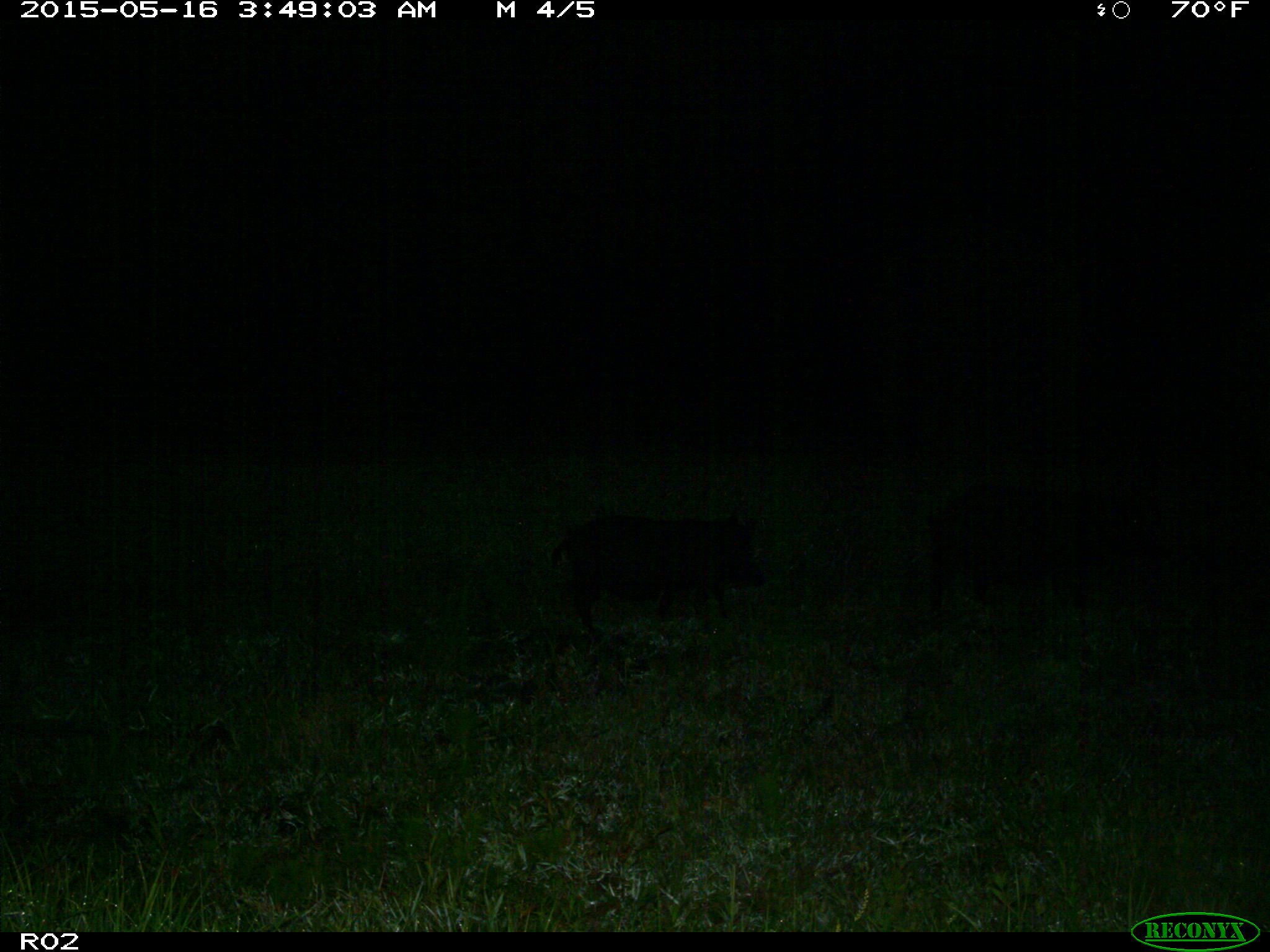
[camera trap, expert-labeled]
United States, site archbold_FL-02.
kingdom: Animalia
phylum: Chordata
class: Mammalia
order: Artiodactyla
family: Suidae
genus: Sus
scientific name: Sus scrofa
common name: wild boar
Sus scrofa (wild boar).